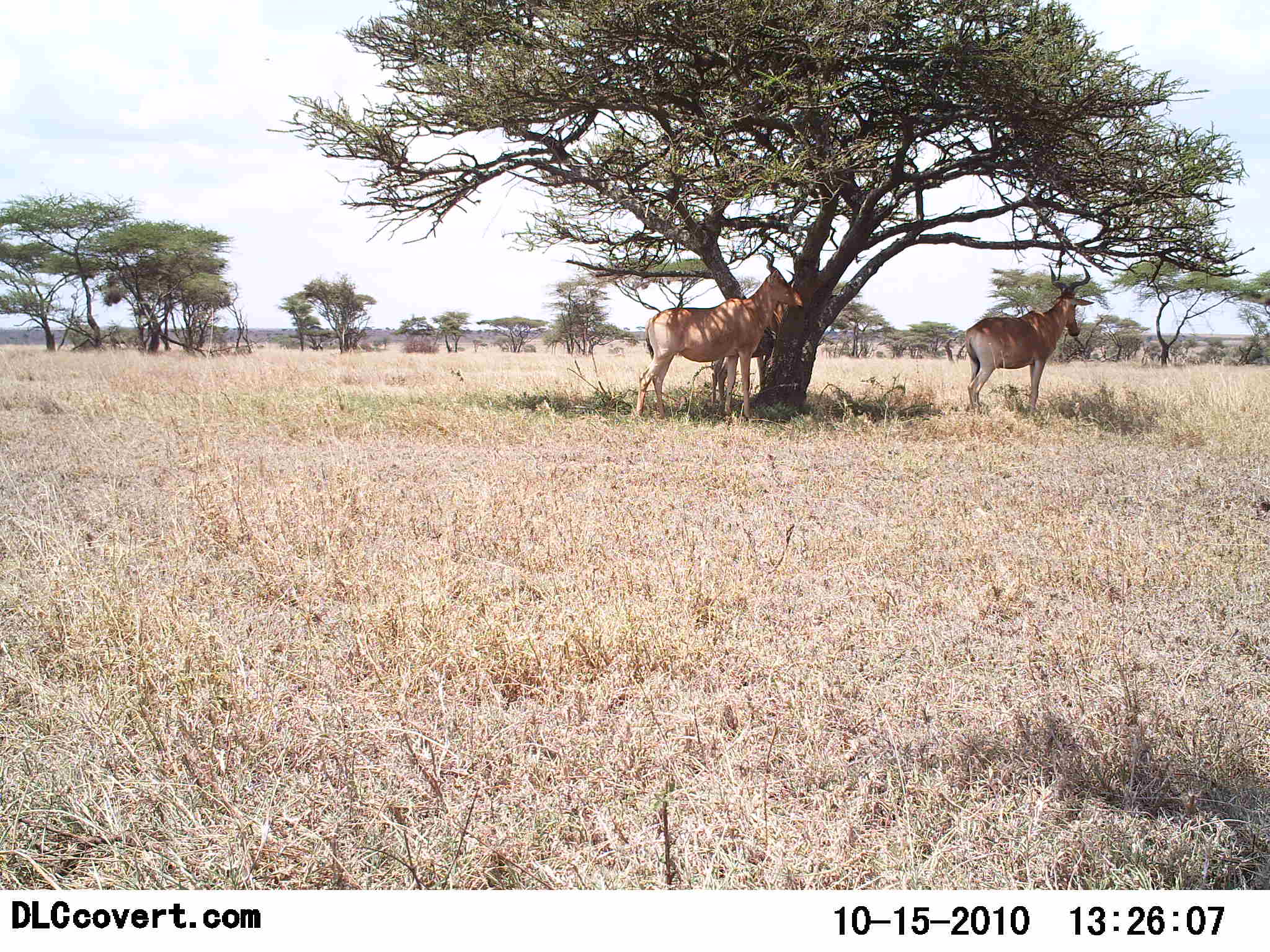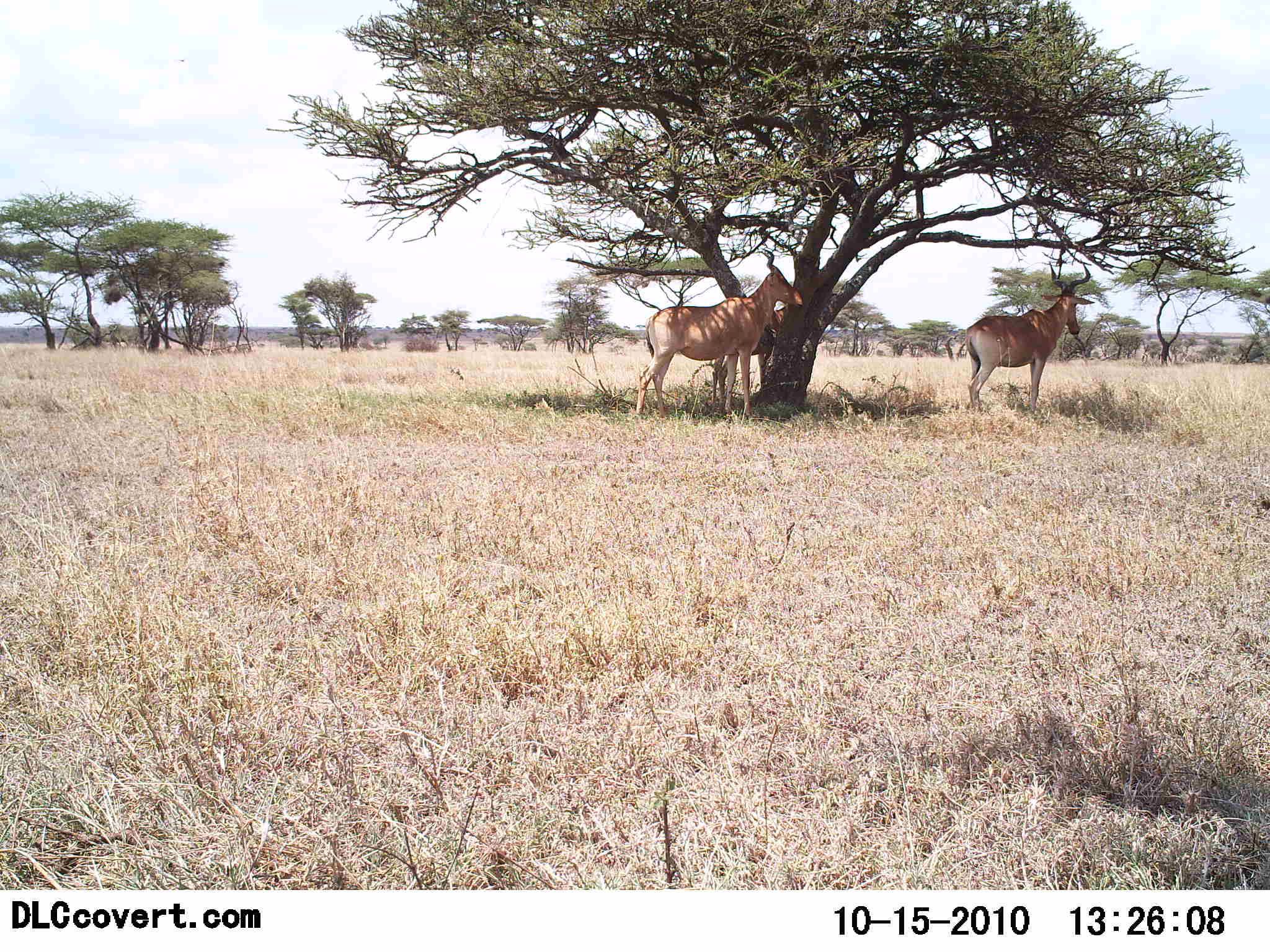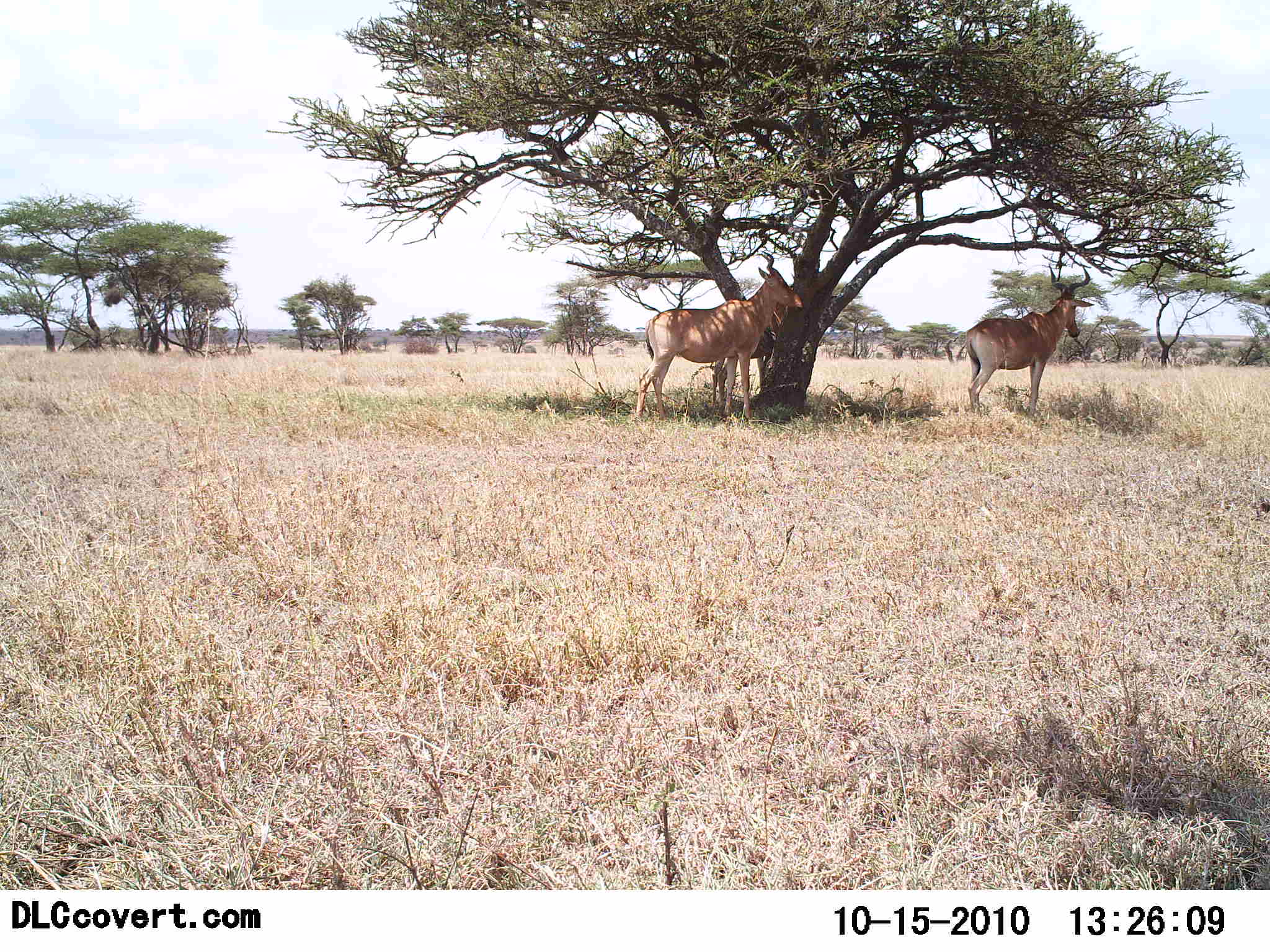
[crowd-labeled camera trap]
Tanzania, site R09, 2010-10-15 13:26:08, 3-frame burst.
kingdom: Animalia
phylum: Chordata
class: Mammalia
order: Artiodactyla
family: Bovidae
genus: Alcelaphus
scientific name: Alcelaphus buselaphus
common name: hartebeest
Hartebeest (Alcelaphus buselaphus), count 3. Behavior (volunteer vote fractions): standing 100%, resting 14%, moving 0%, interacting 0%. Young present (vote fraction): 0%. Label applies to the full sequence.